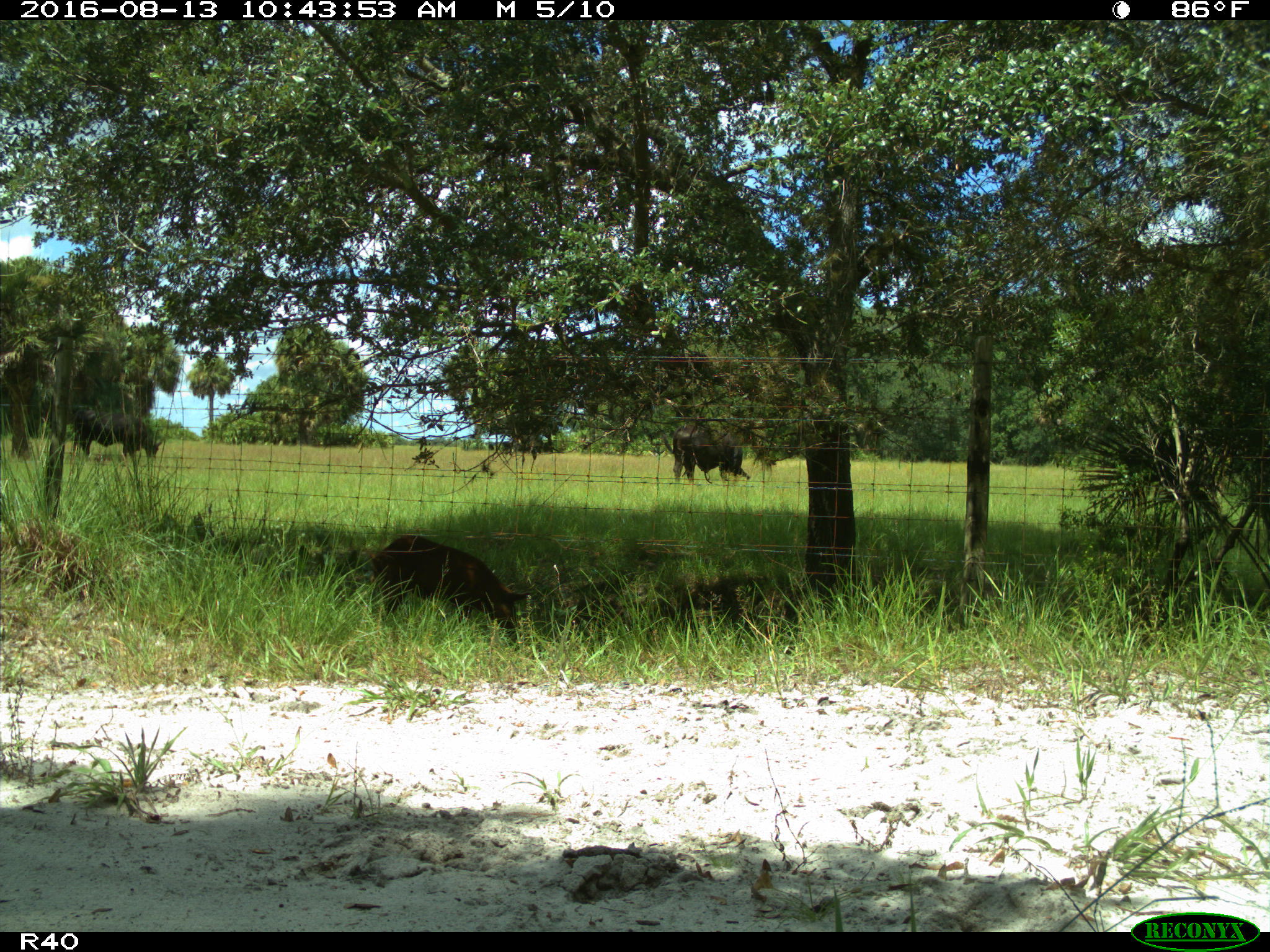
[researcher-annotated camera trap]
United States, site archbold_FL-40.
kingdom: Animalia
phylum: Chordata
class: Mammalia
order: Artiodactyla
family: Suidae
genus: Sus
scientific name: Sus scrofa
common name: wild boar